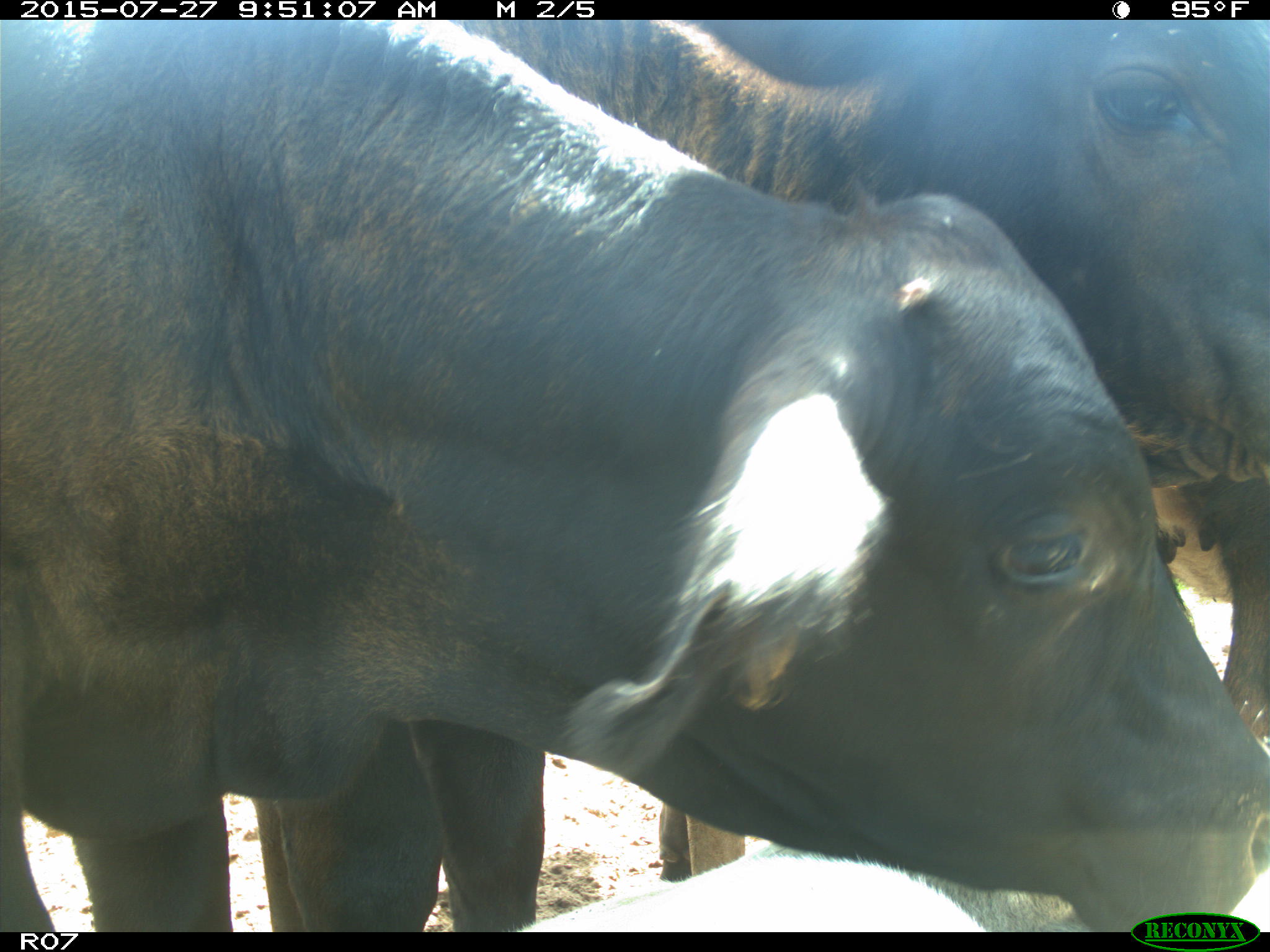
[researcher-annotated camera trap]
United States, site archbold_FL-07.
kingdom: Animalia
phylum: Chordata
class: Mammalia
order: Artiodactyla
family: Bovidae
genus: Bos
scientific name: Bos taurus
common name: domestic cow